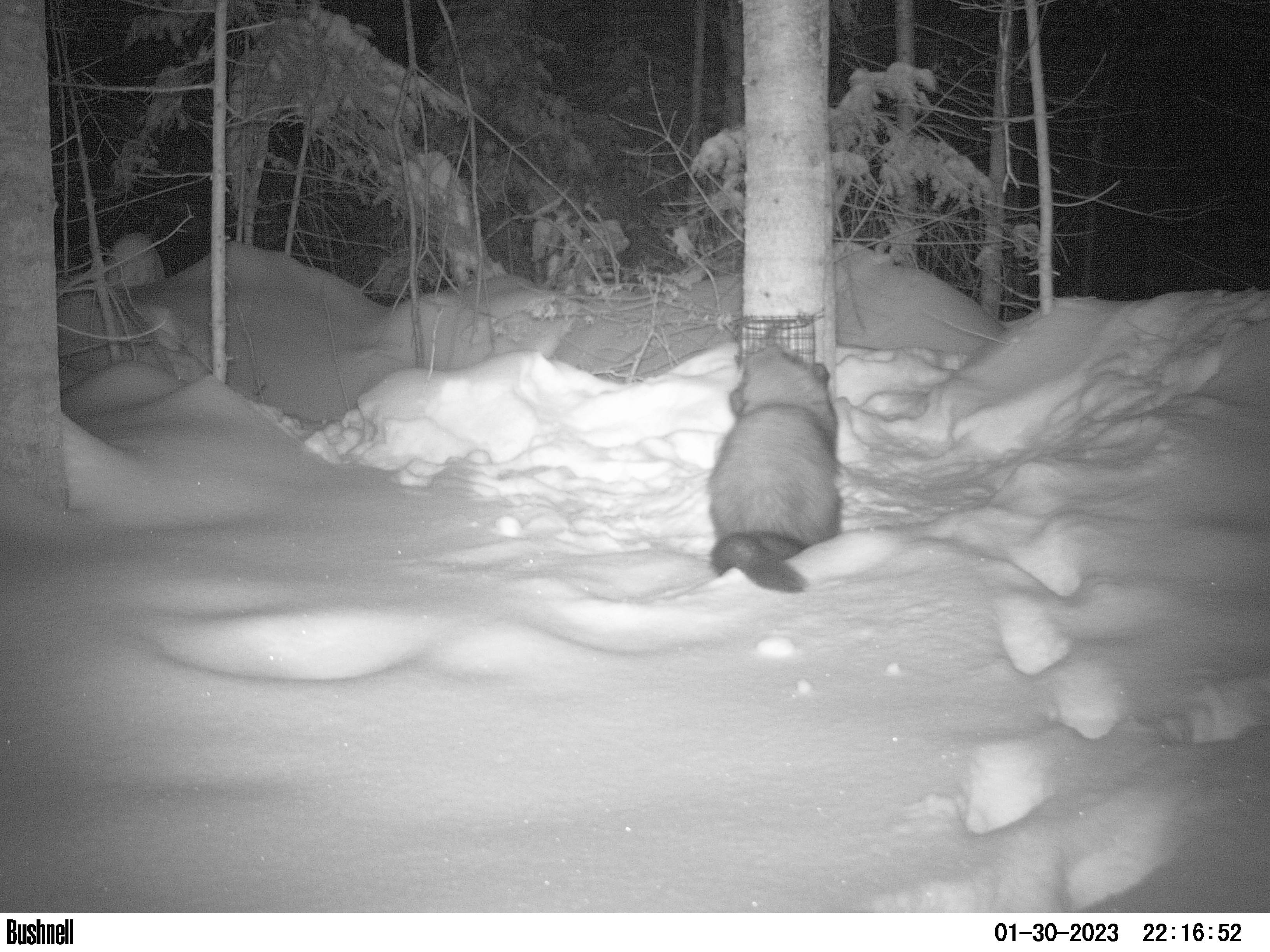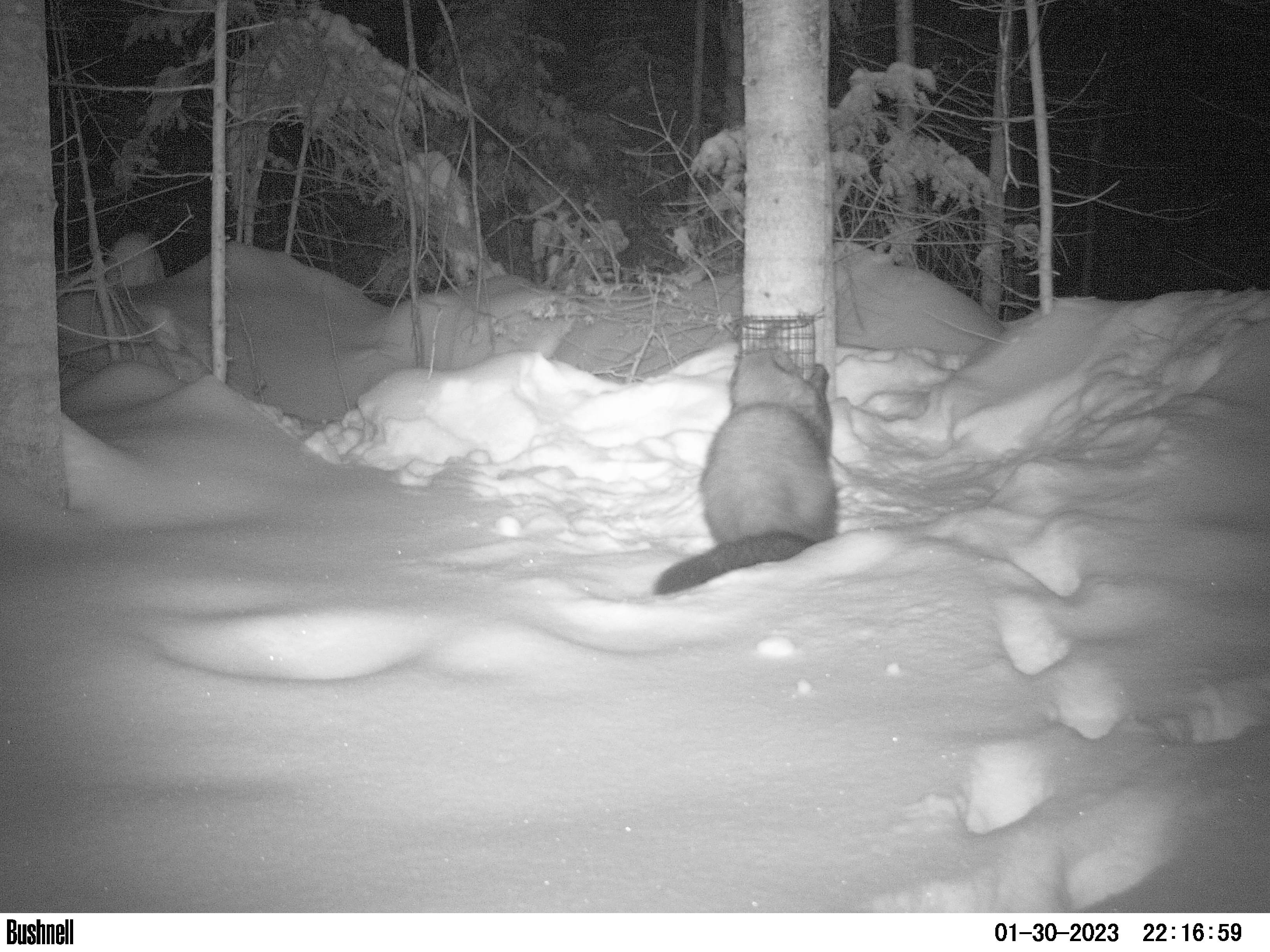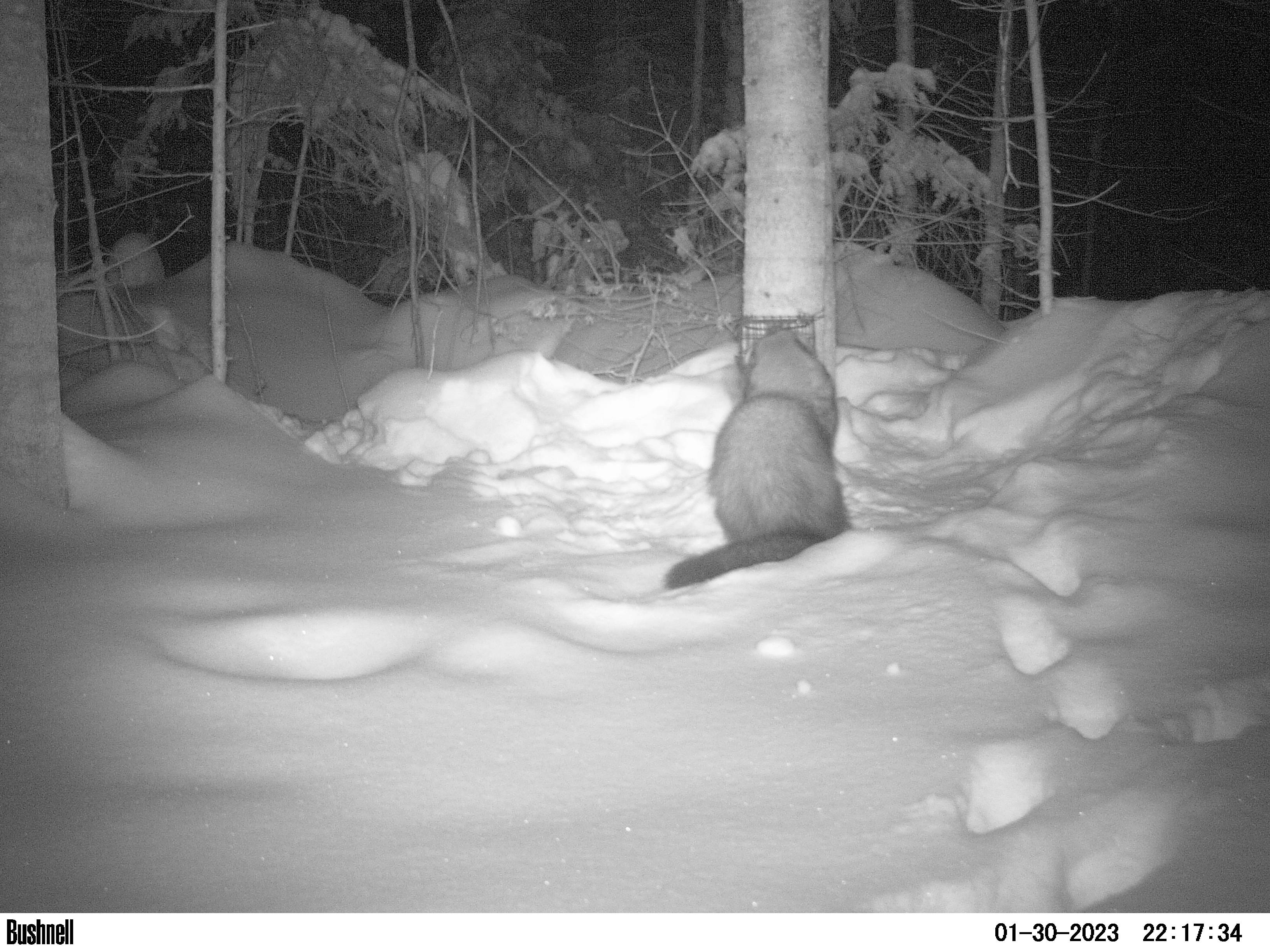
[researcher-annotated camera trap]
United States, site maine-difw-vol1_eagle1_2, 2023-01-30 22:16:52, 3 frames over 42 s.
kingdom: Animalia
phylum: Chordata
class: Mammalia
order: Carnivora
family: Mustelidae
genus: Pekania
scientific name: Pekania pennanti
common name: fisher